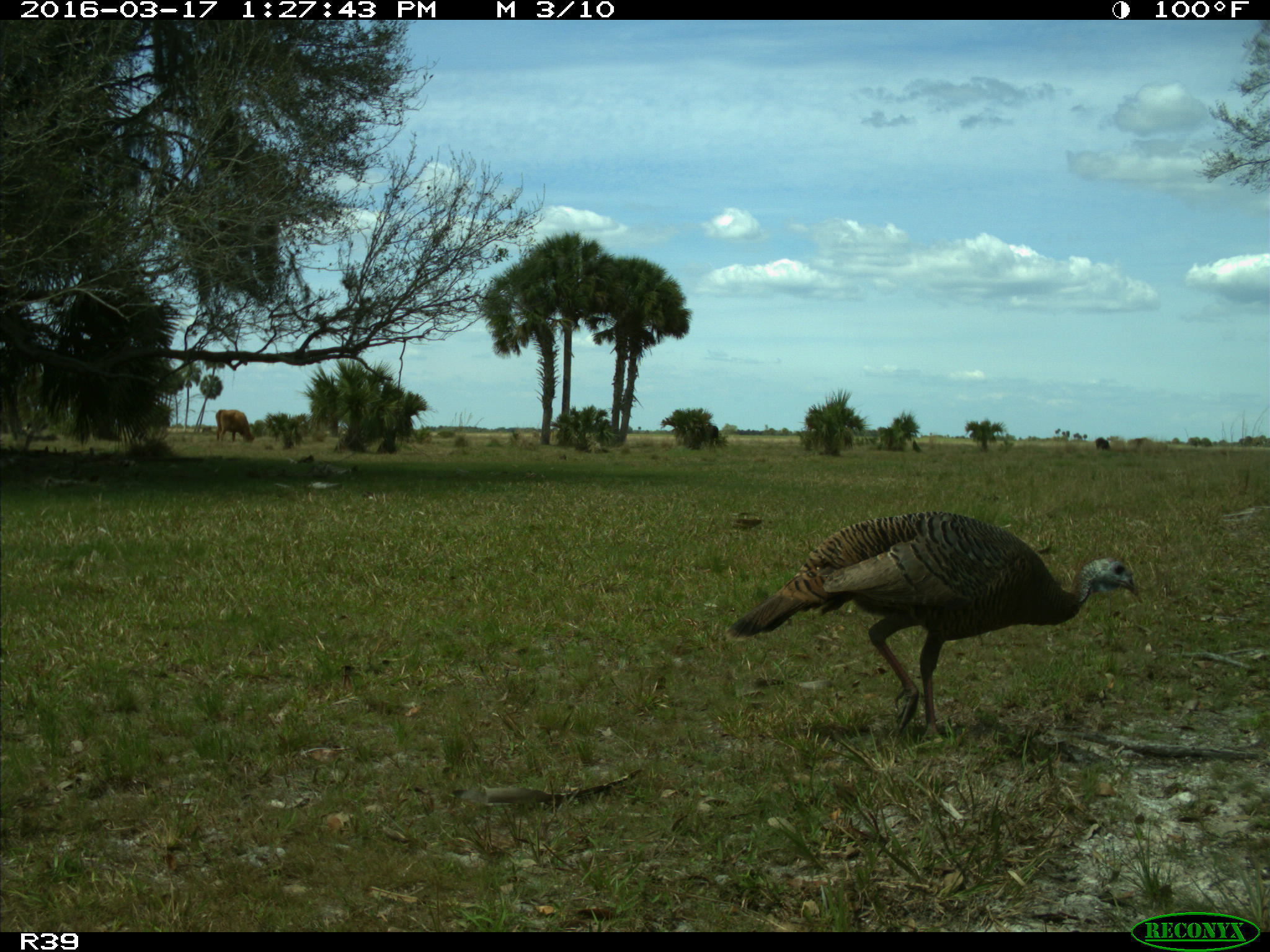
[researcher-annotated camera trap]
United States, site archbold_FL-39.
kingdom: Animalia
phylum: Chordata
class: Aves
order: Galliformes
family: Phasianidae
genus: Meleagris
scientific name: Meleagris gallopavo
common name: wild turkey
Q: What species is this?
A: Meleagris gallopavo (wild turkey).